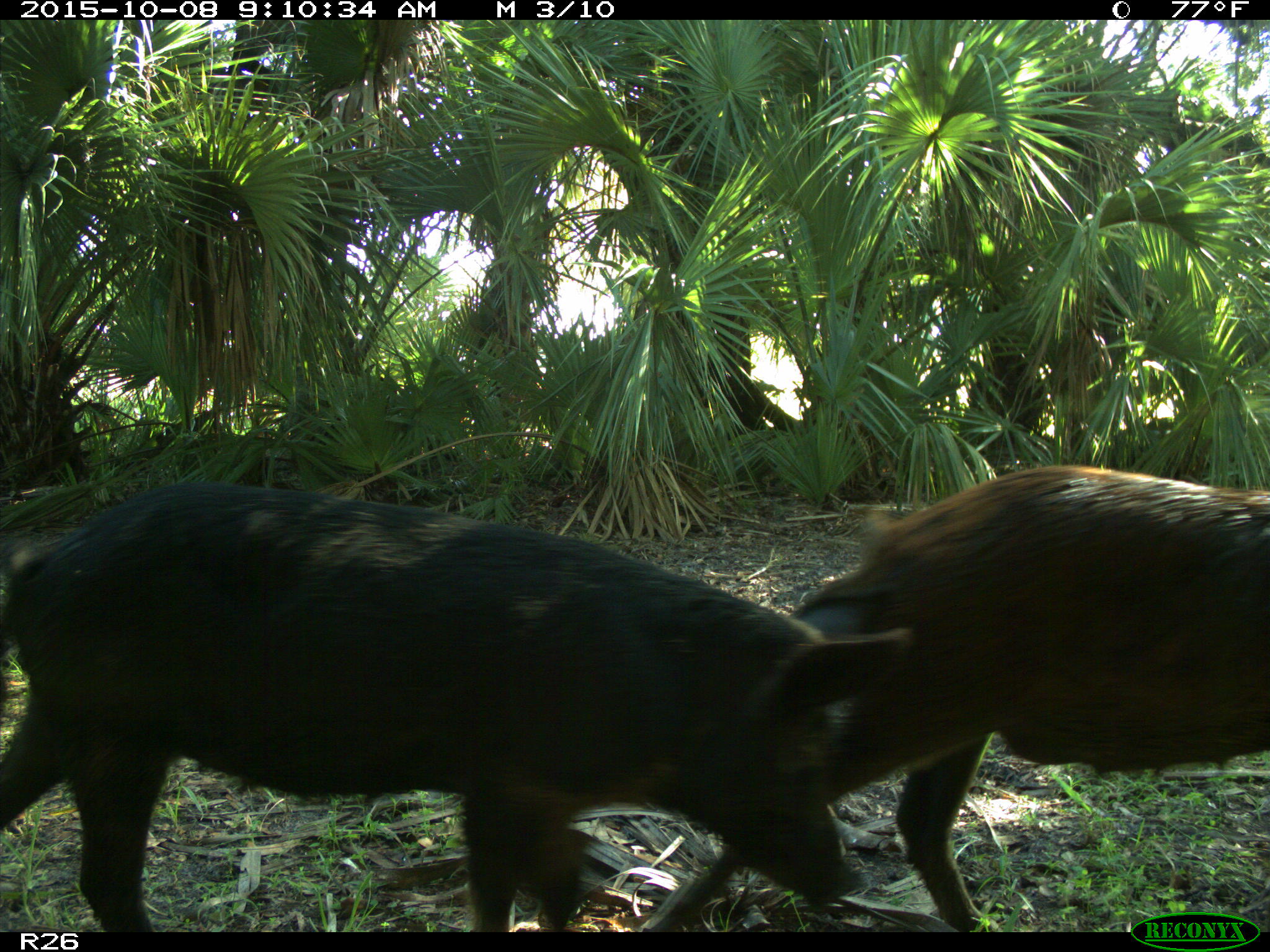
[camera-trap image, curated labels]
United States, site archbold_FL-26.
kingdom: Animalia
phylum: Chordata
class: Mammalia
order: Artiodactyla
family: Suidae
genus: Sus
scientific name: Sus scrofa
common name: wild boar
Sus scrofa (wild boar).